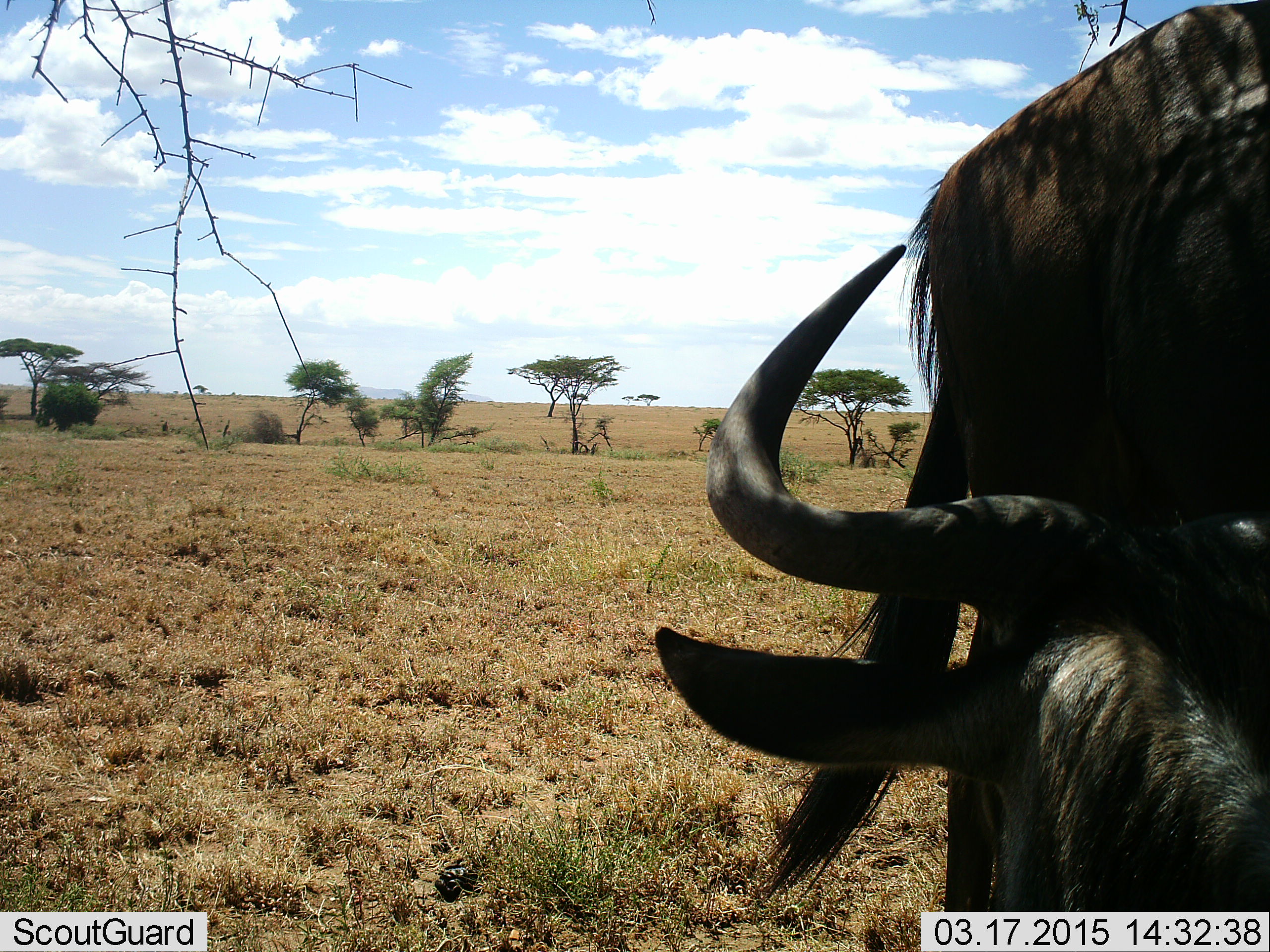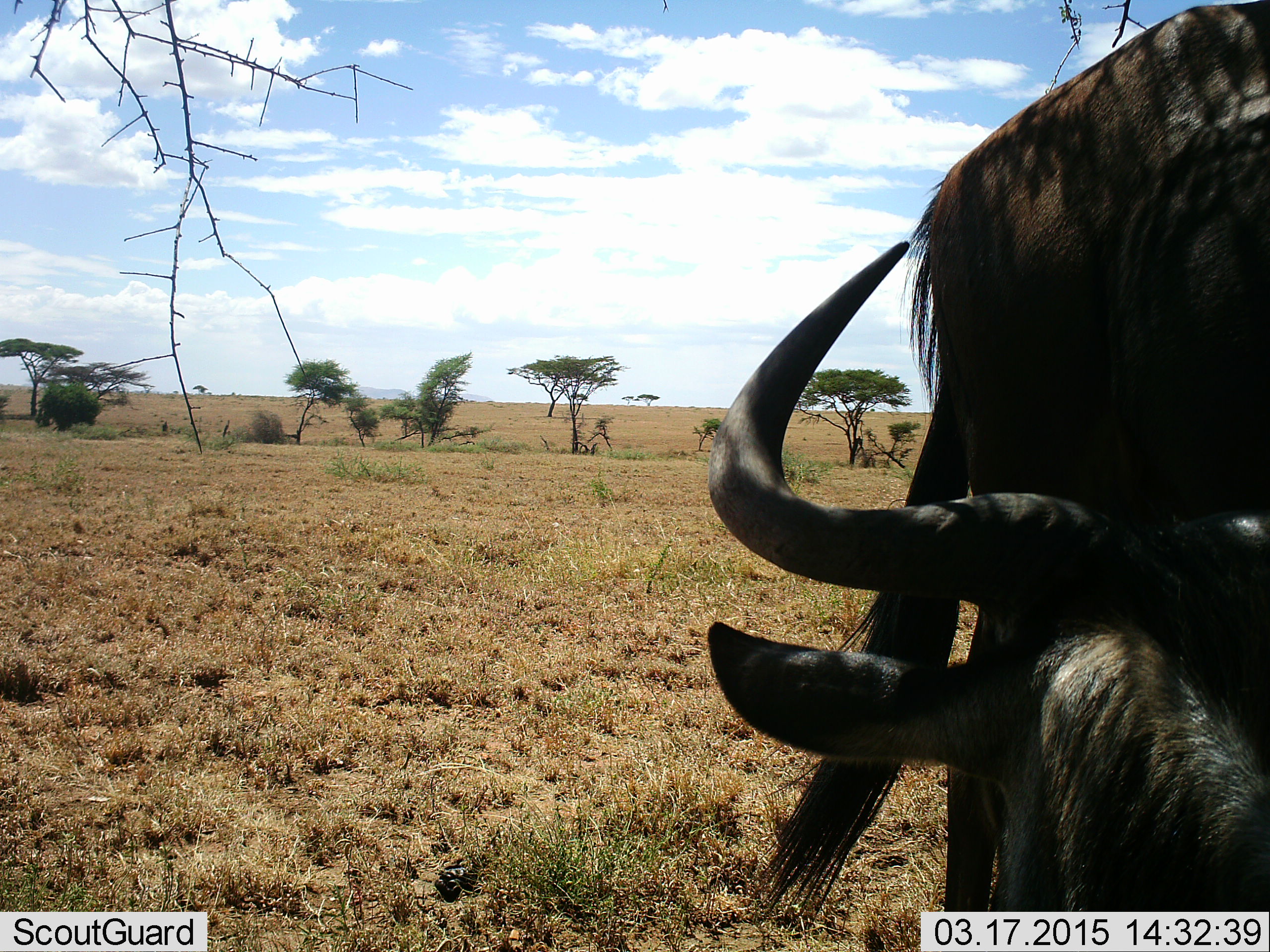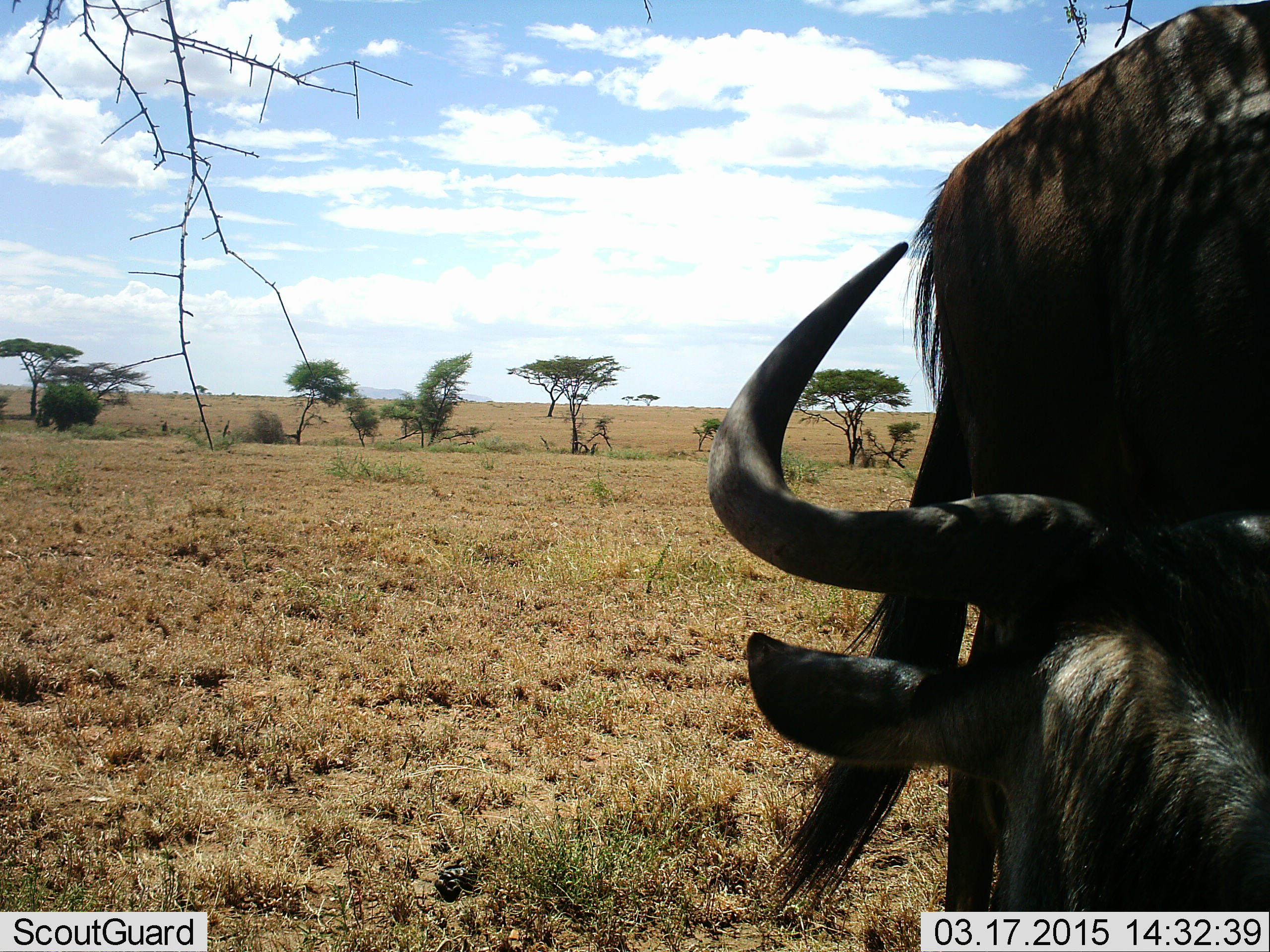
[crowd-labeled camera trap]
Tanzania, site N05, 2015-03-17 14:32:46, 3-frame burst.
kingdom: Animalia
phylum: Chordata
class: Mammalia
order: Artiodactyla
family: Bovidae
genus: Connochaetes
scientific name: Connochaetes taurinus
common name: blue wildebeest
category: wildebeest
Wildebeest (blue wildebeest) (Connochaetes taurinus), count 2. Behavior (volunteer vote fractions): standing 80%, resting 60%, moving 0%, interacting 10%. Young present (vote fraction): 0%. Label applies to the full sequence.